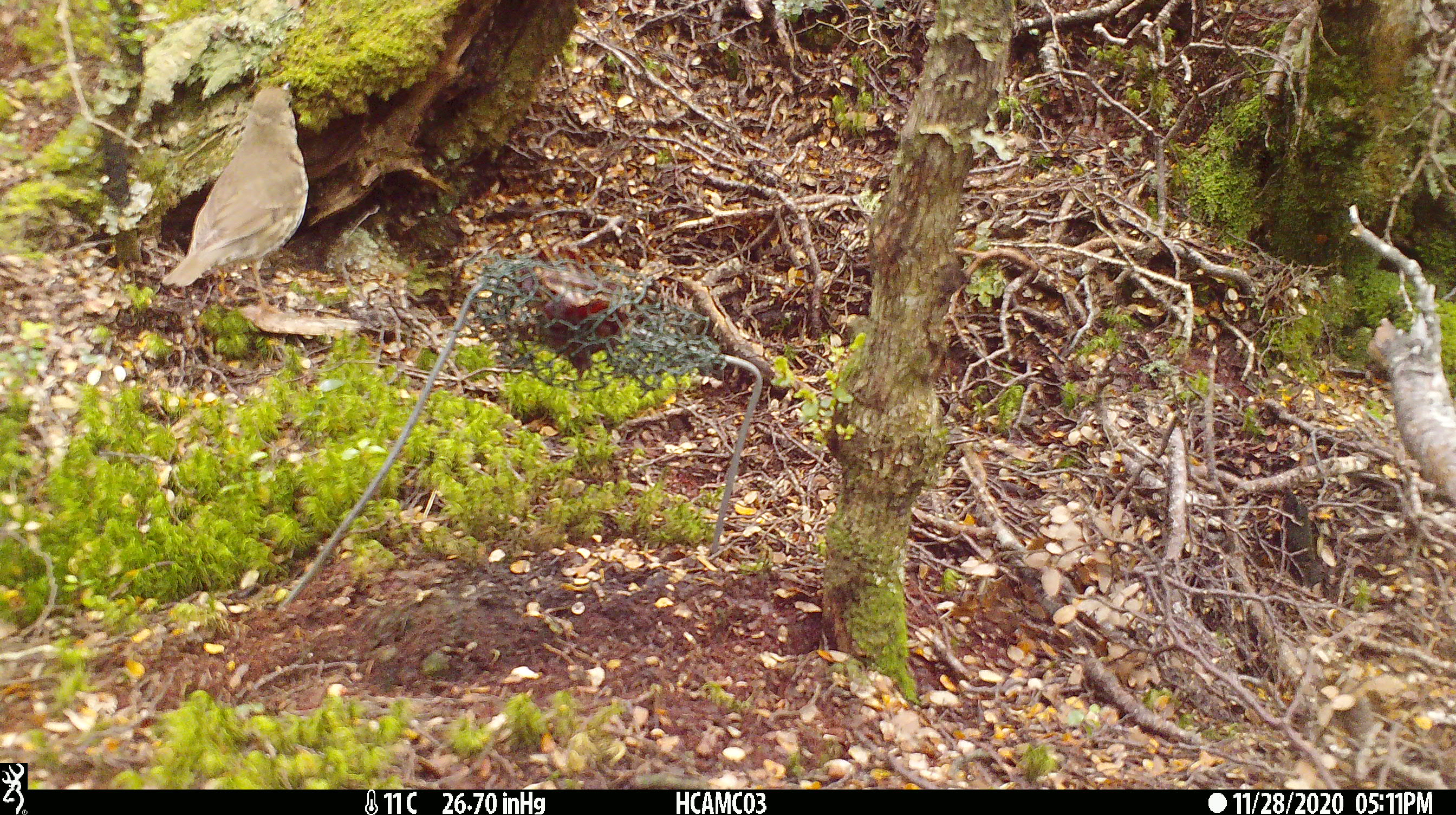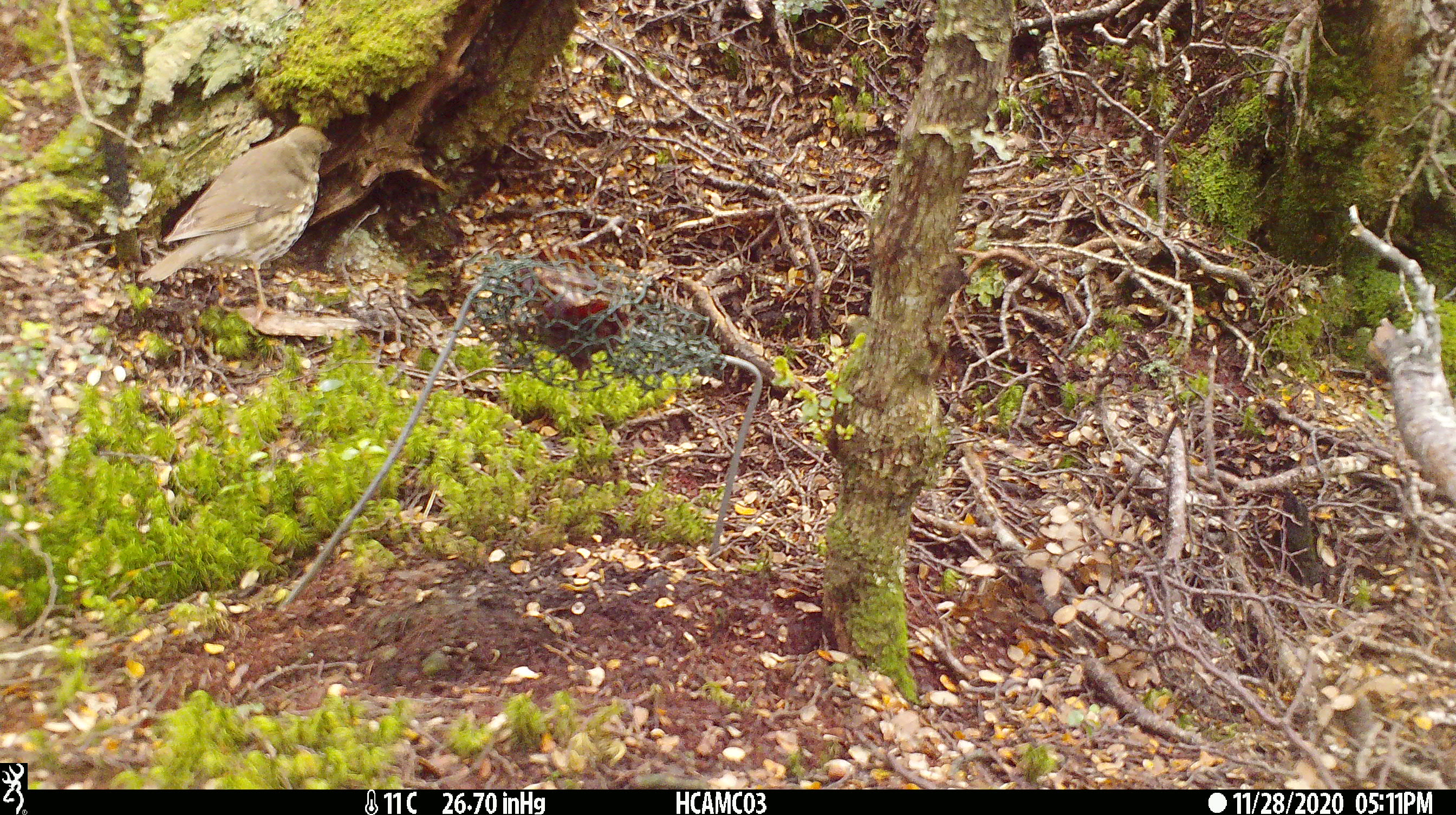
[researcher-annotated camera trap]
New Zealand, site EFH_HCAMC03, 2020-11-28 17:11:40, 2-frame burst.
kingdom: Animalia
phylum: Chordata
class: Aves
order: Passeriformes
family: Turdidae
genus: Turdus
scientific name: Turdus philomelos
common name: song thrush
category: thrush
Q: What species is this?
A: Thrush (song thrush) (Turdus philomelos).